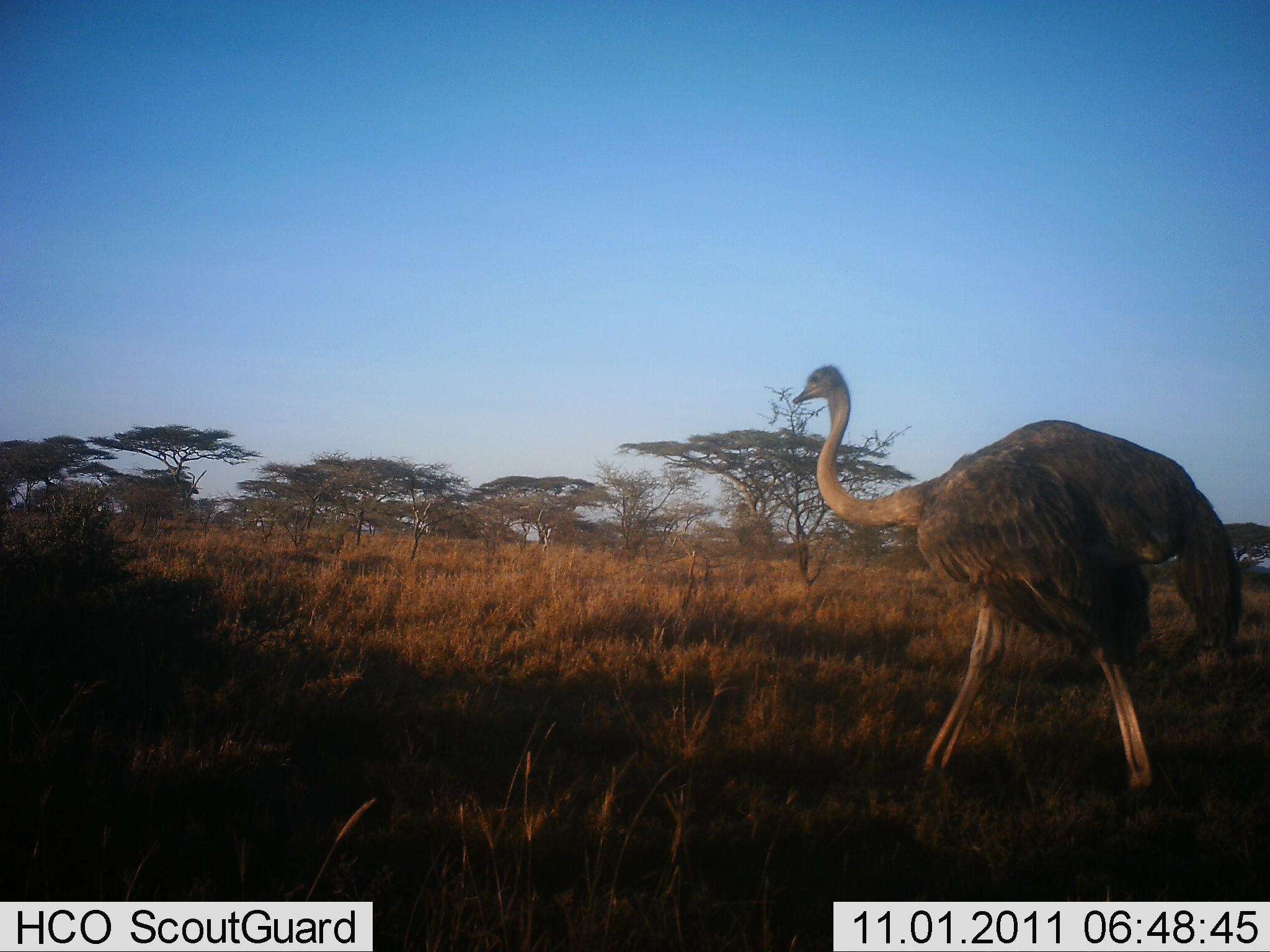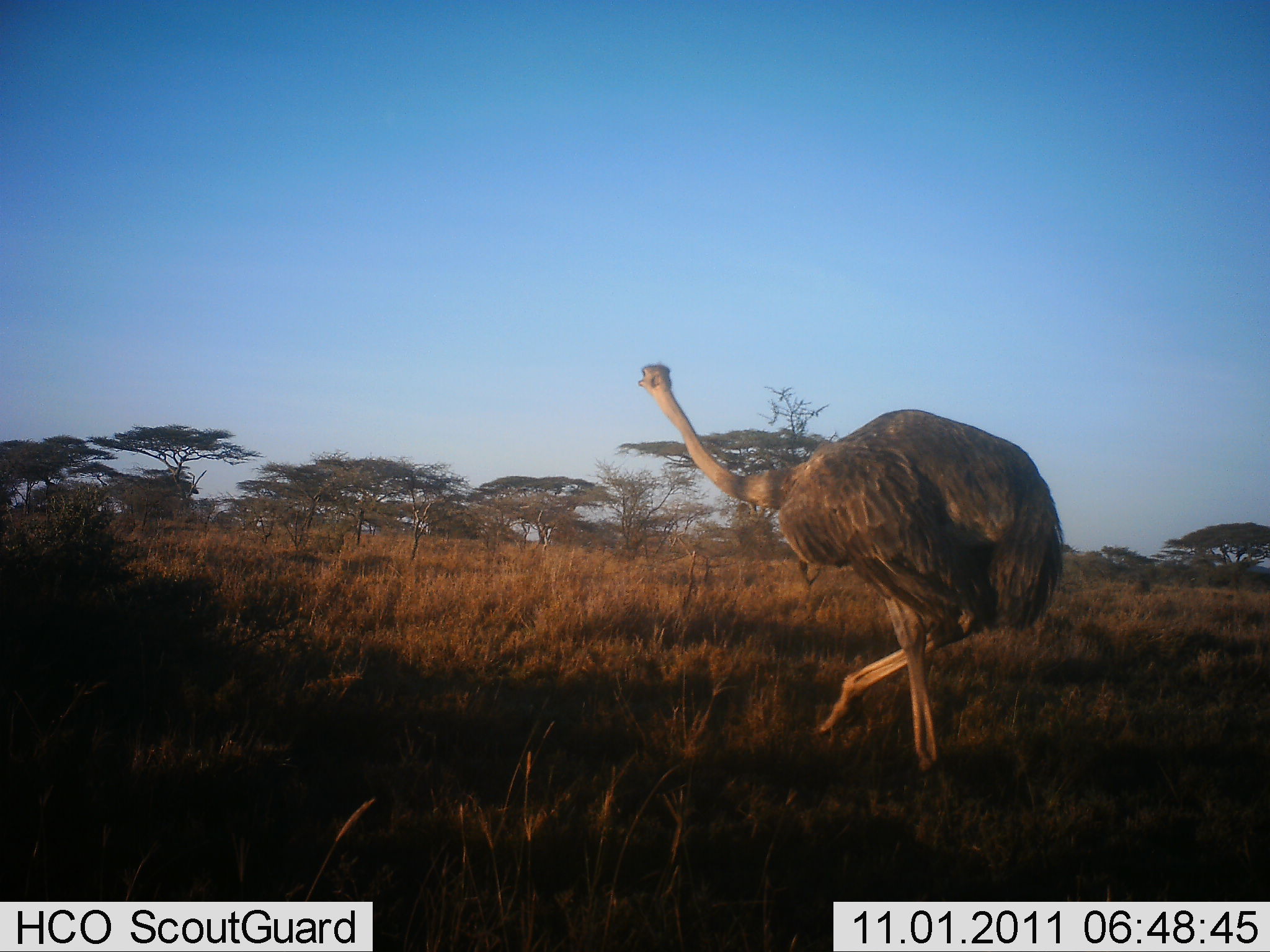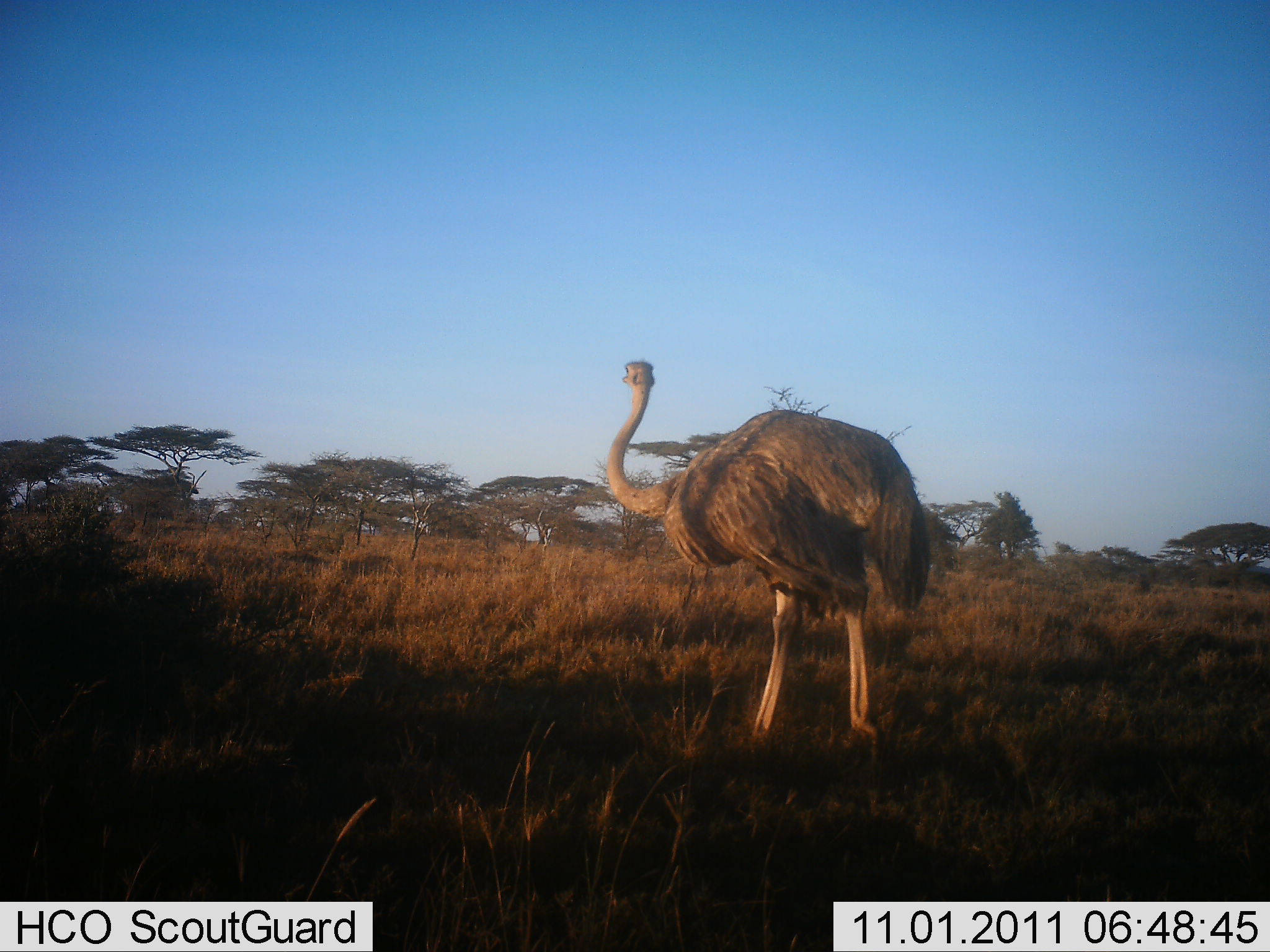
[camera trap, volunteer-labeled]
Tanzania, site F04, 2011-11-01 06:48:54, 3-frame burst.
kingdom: Animalia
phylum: Chordata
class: Aves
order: Struthioniformes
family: Struthionidae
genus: Struthio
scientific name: Struthio camelus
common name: ostrich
Ostrich (Struthio camelus), count 1. Behavior (volunteer vote fractions): standing 0%, resting 0%, moving 100%, interacting 0%. Young present (vote fraction): 0%. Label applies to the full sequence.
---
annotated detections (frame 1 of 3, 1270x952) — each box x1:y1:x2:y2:
animal: 793:364:1245:821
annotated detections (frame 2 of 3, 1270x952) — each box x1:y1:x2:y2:
animal: 636:361:1068:792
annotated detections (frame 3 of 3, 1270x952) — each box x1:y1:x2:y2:
animal: 607:358:935:764